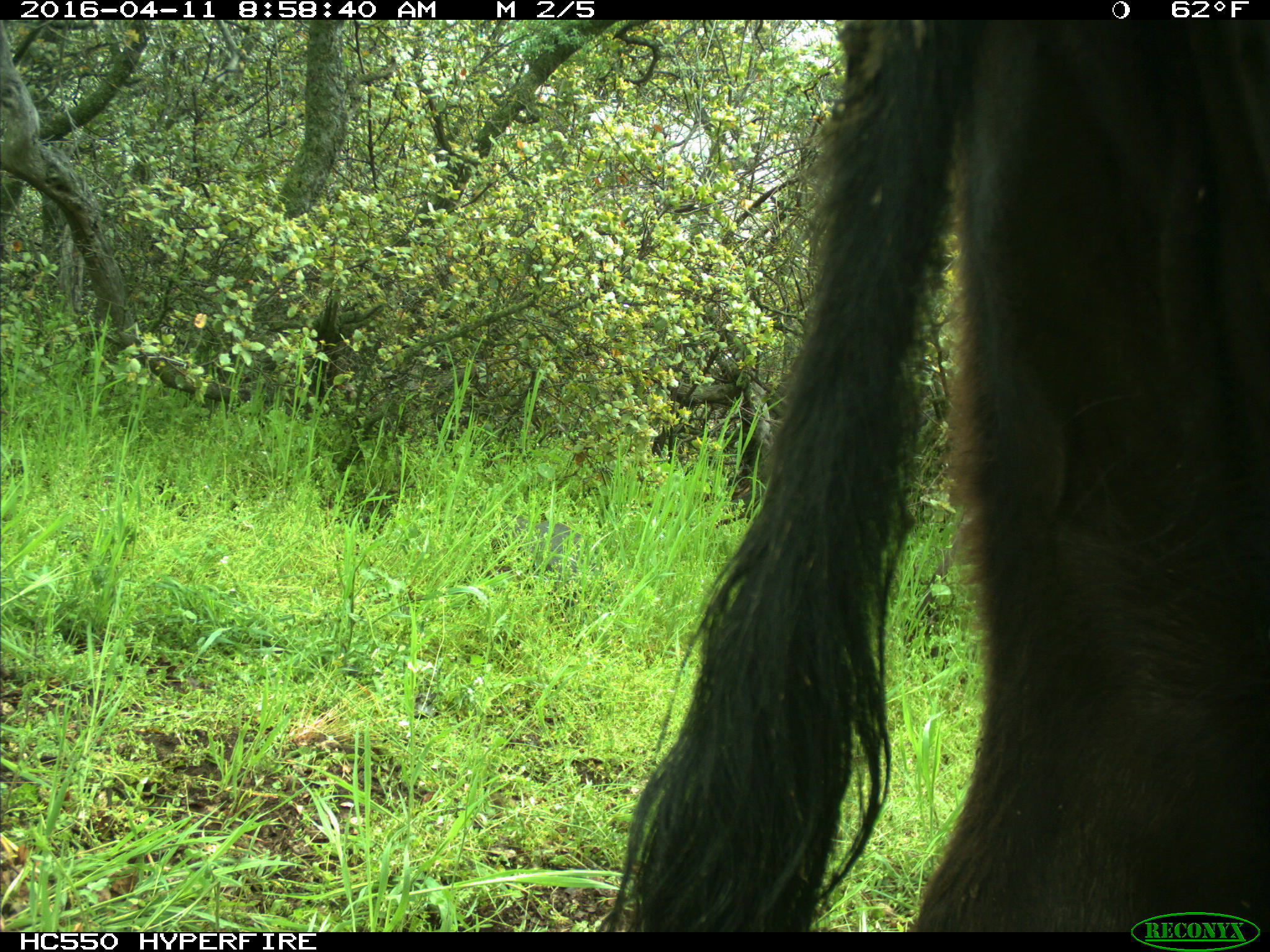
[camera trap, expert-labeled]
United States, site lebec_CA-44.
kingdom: Animalia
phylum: Chordata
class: Mammalia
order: Artiodactyla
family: Bovidae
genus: Bos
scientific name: Bos taurus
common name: domestic cow